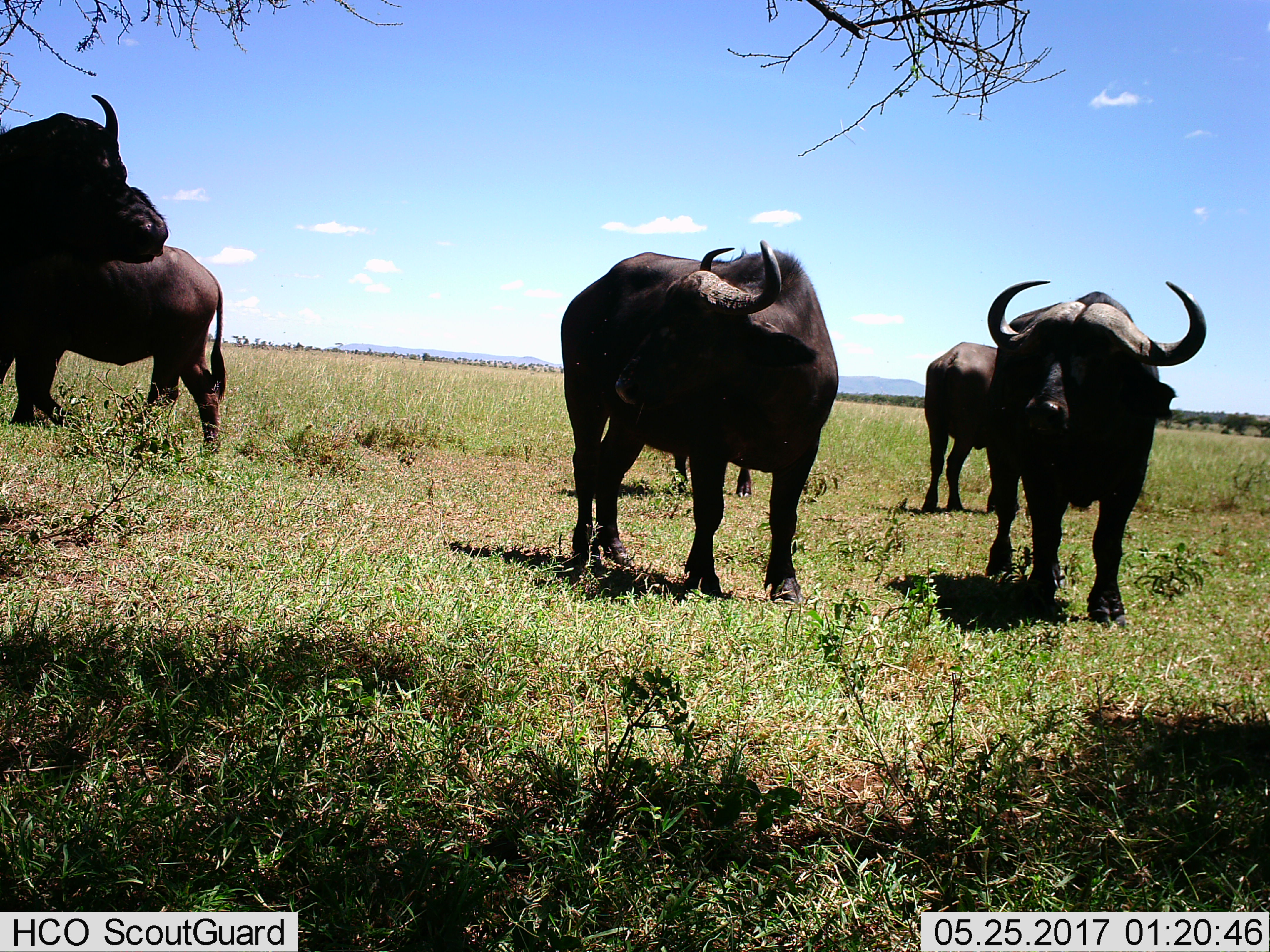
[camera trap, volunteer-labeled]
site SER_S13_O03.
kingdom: Animalia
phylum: Chordata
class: Mammalia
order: Artiodactyla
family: Bovidae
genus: Syncerus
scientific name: Syncerus caffer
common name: african buffalo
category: buffalo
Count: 6.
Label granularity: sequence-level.